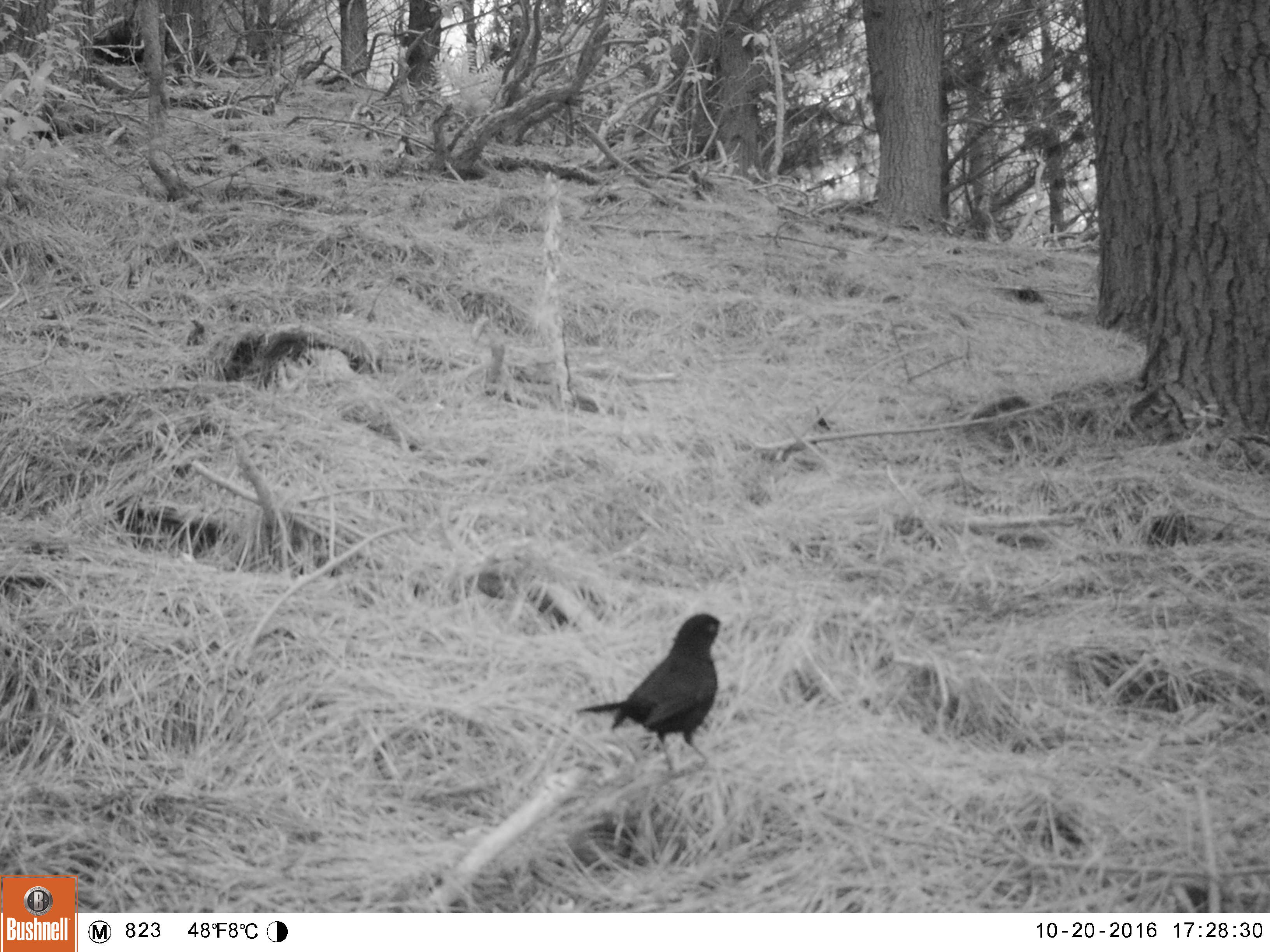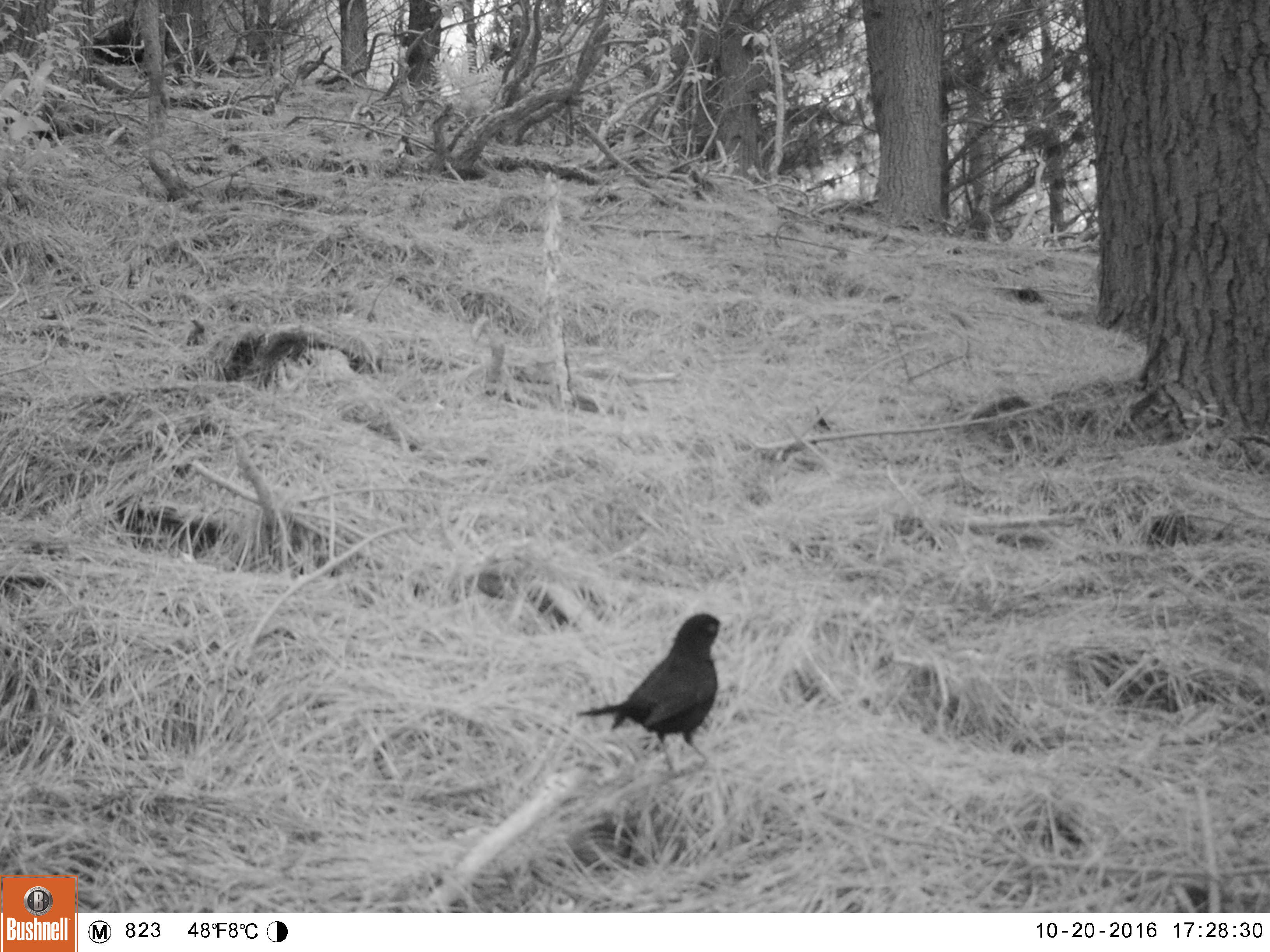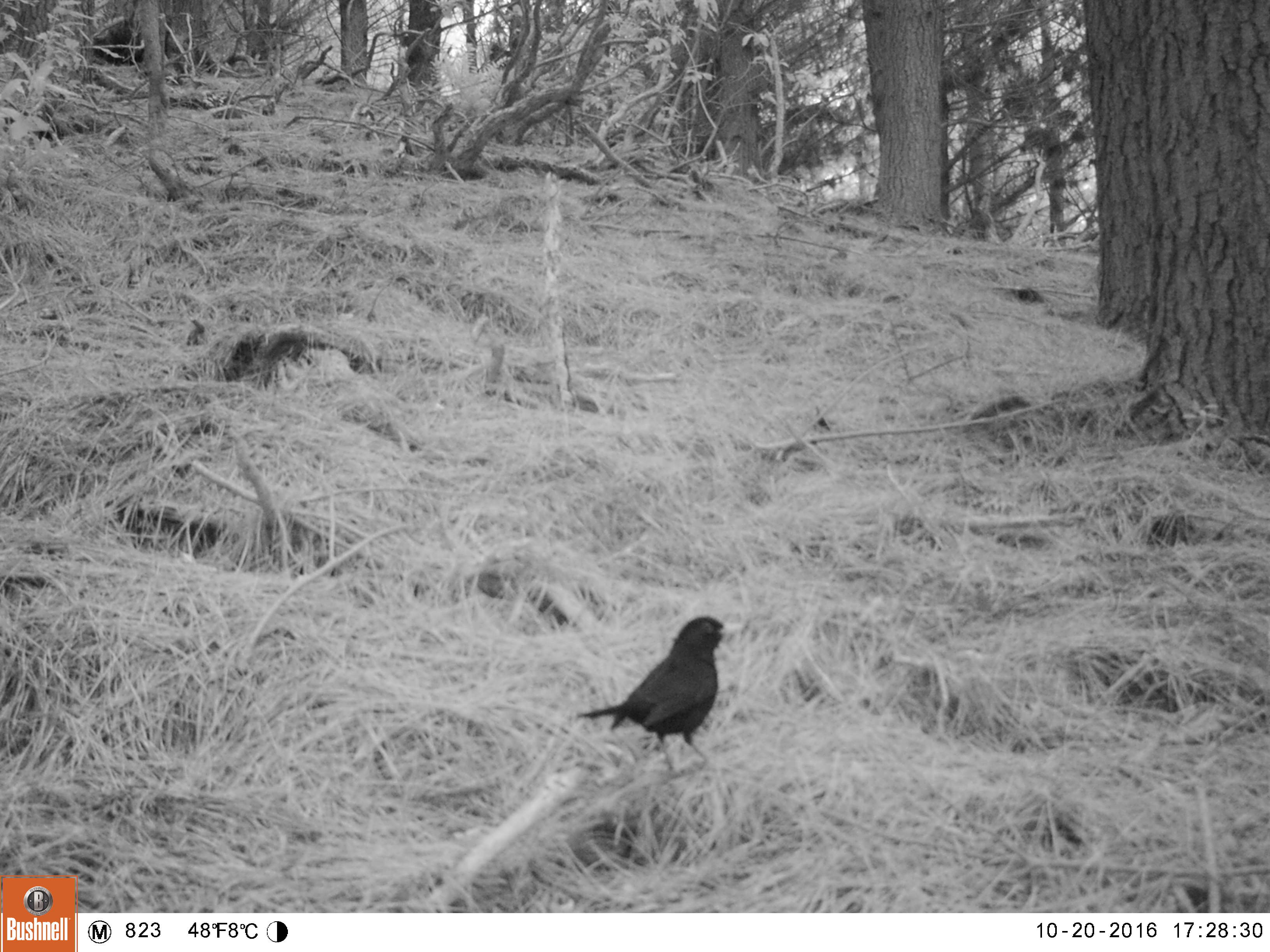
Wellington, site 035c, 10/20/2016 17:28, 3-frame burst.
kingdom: Animalia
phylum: Chordata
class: Aves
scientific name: Aves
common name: bird